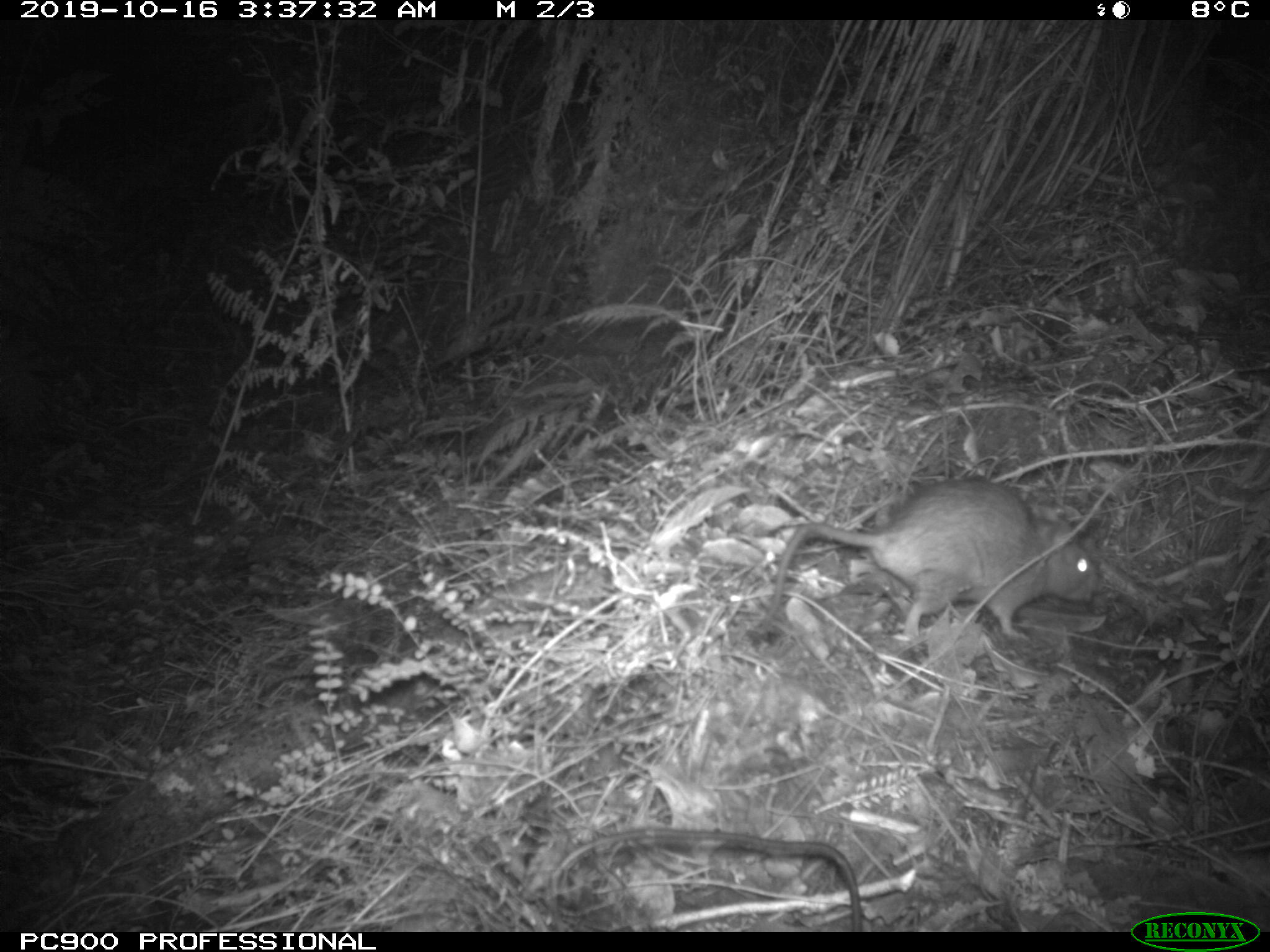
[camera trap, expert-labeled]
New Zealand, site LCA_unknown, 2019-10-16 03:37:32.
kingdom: Animalia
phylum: Chordata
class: Mammalia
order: Rodentia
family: Muridae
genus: Rattus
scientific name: Rattus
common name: rat